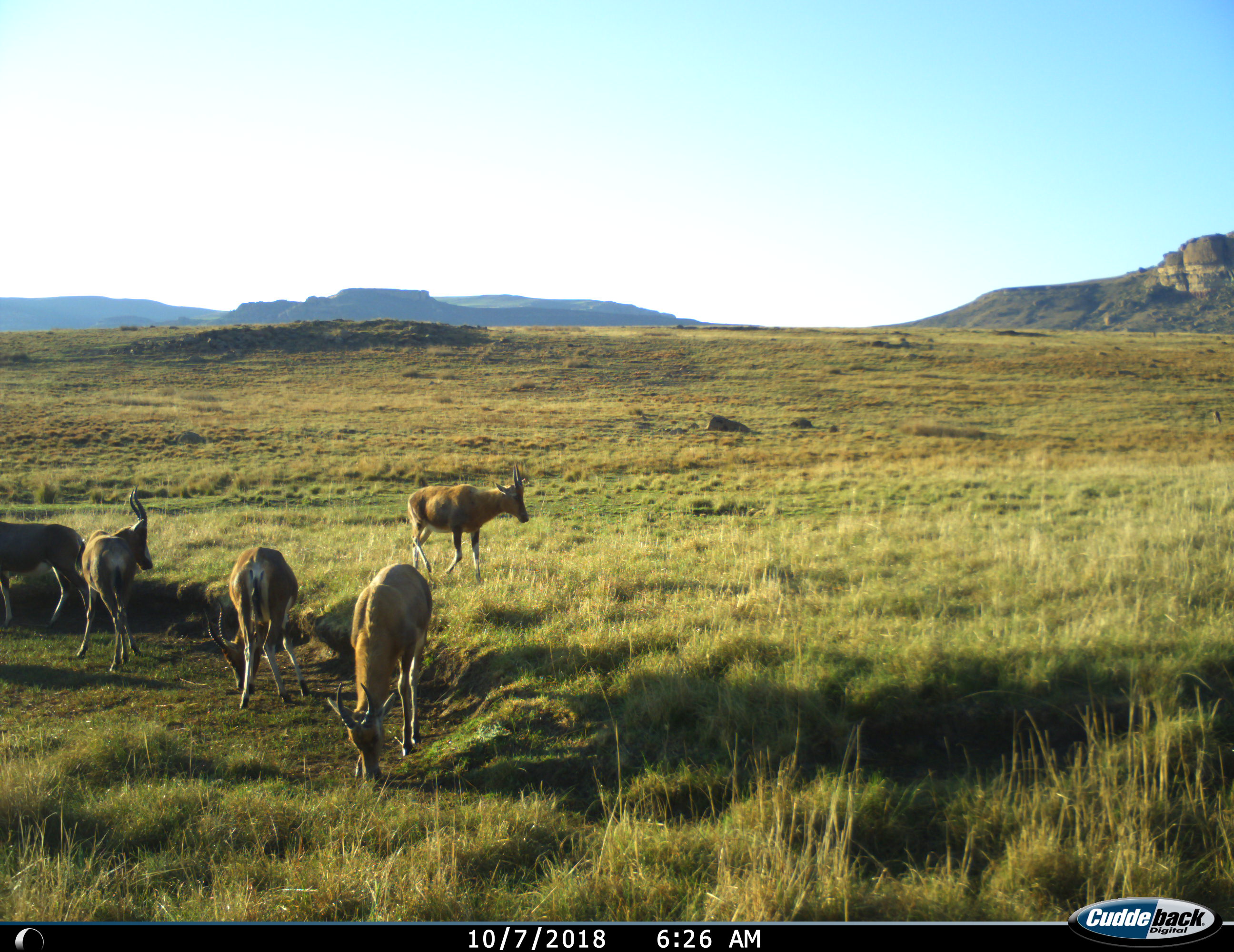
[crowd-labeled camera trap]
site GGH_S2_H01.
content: unidentified animal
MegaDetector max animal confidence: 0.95